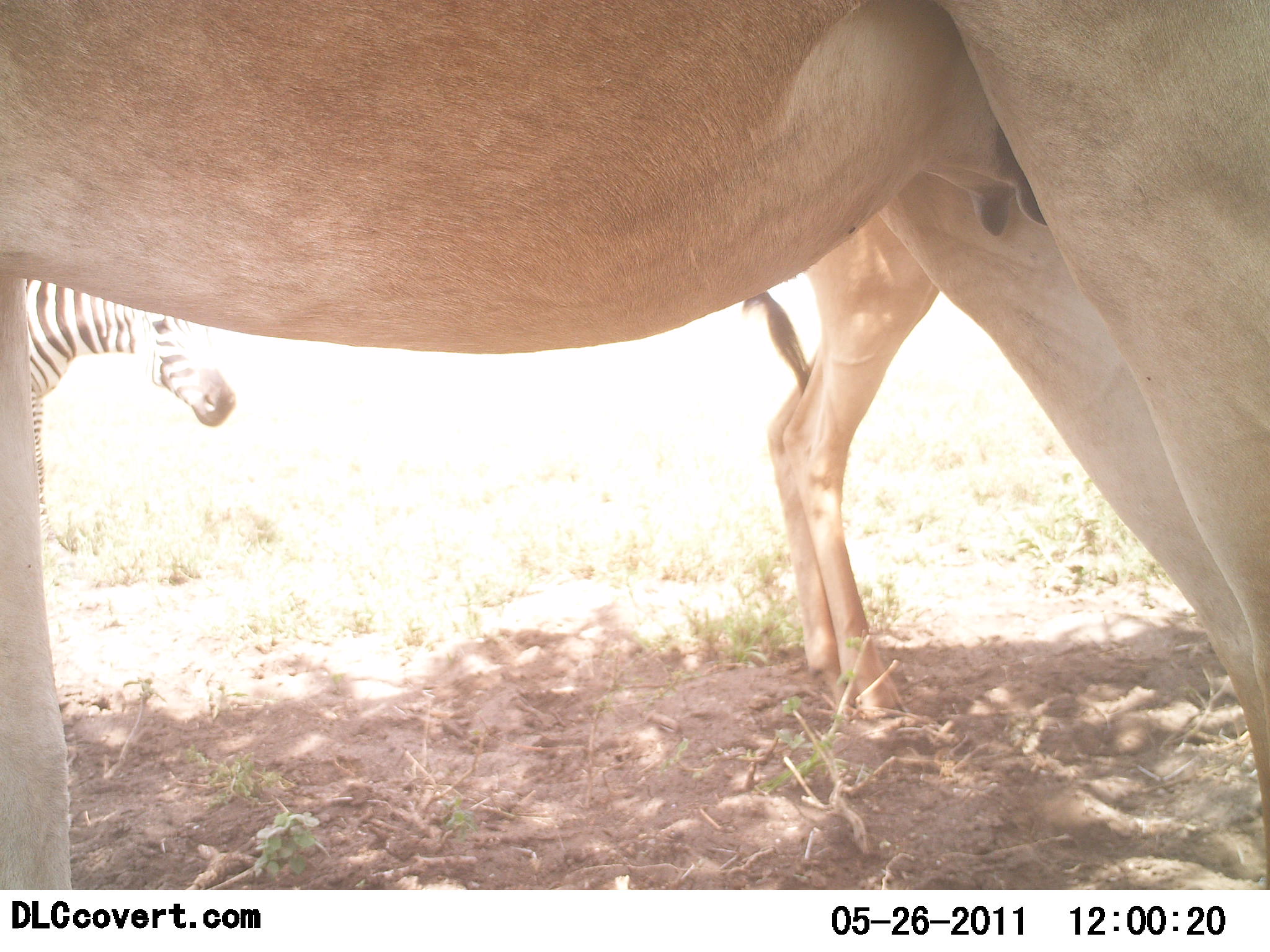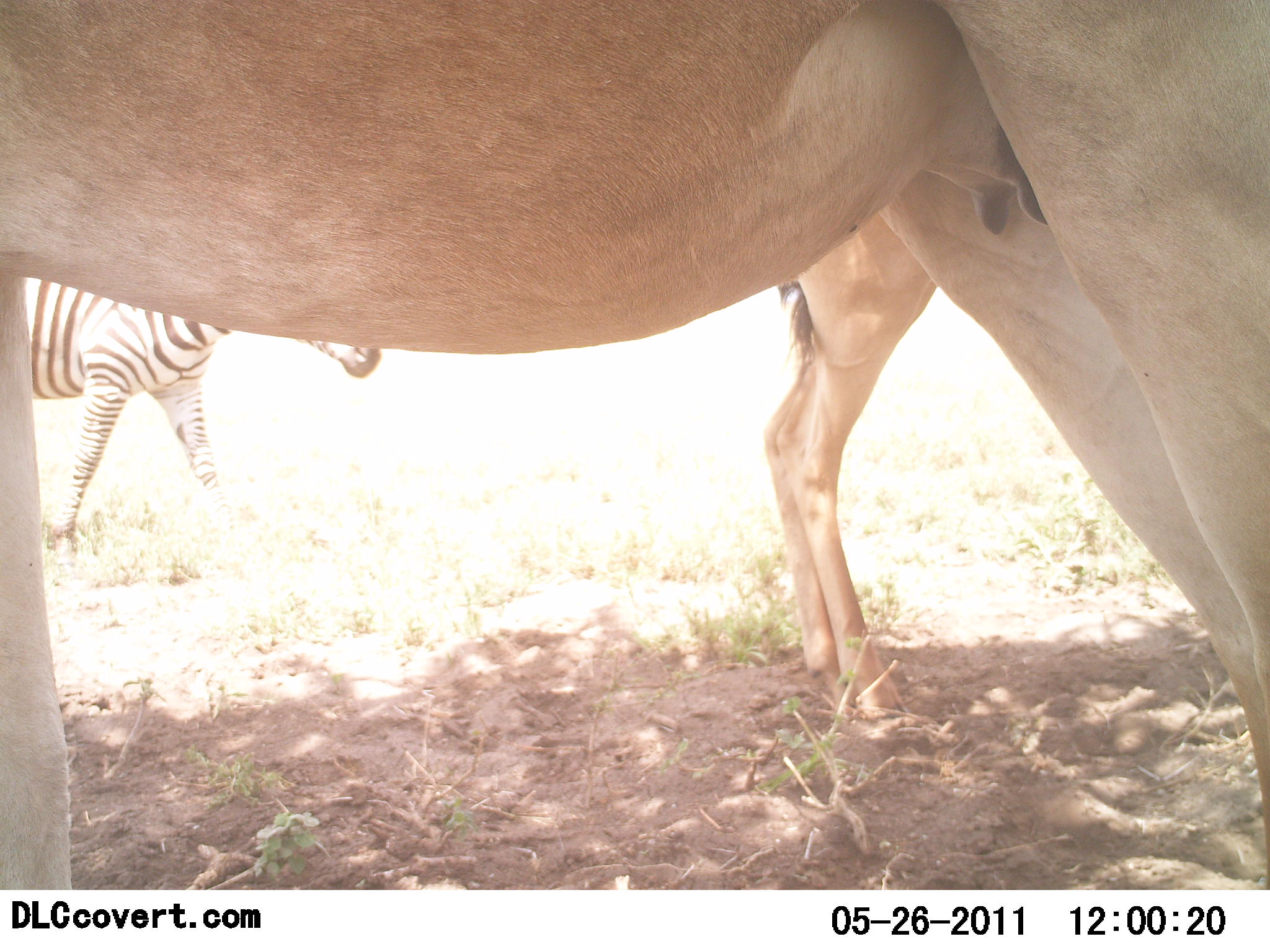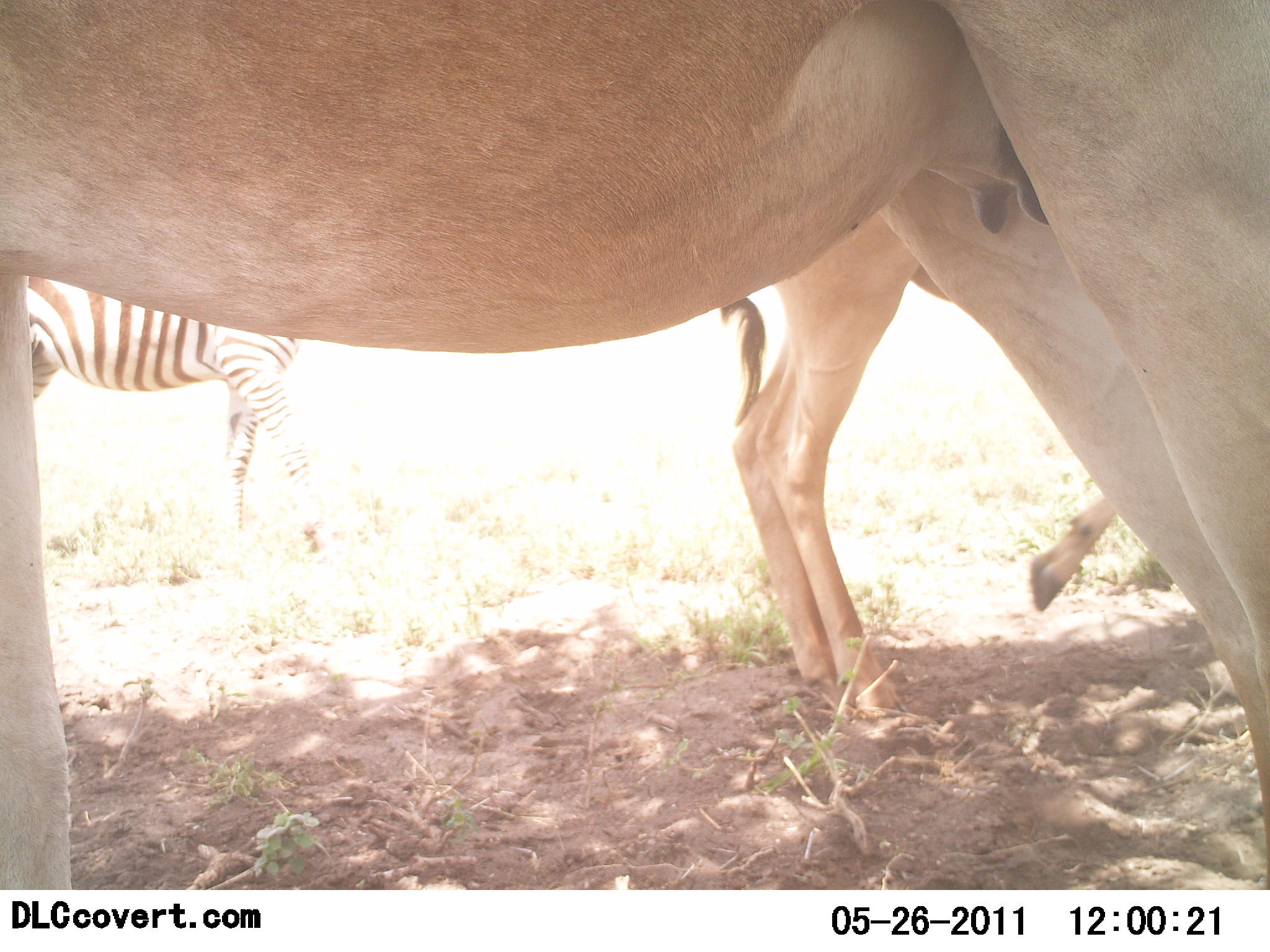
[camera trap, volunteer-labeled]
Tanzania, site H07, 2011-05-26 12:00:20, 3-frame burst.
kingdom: Animalia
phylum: Chordata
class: Mammalia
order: Artiodactyla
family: Bovidae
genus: Alcelaphus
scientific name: Alcelaphus buselaphus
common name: hartebeest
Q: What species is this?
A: Hartebeest (Alcelaphus buselaphus).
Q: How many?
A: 2.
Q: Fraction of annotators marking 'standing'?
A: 100%.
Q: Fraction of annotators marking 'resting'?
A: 11%.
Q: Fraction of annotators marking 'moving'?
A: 0%.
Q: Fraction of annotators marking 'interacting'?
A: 0%.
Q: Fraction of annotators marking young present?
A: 22%.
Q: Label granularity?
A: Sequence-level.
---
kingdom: Animalia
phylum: Chordata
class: Mammalia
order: Perissodactyla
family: Equidae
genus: Equus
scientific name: Equus quagga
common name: plains zebra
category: zebra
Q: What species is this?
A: Zebra (plains zebra) (Equus quagga).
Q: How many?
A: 1.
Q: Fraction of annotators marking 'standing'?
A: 10%.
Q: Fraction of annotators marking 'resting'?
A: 0%.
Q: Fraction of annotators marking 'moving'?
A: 90%.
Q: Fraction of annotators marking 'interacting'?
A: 0%.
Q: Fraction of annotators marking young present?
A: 0%.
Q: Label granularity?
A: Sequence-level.